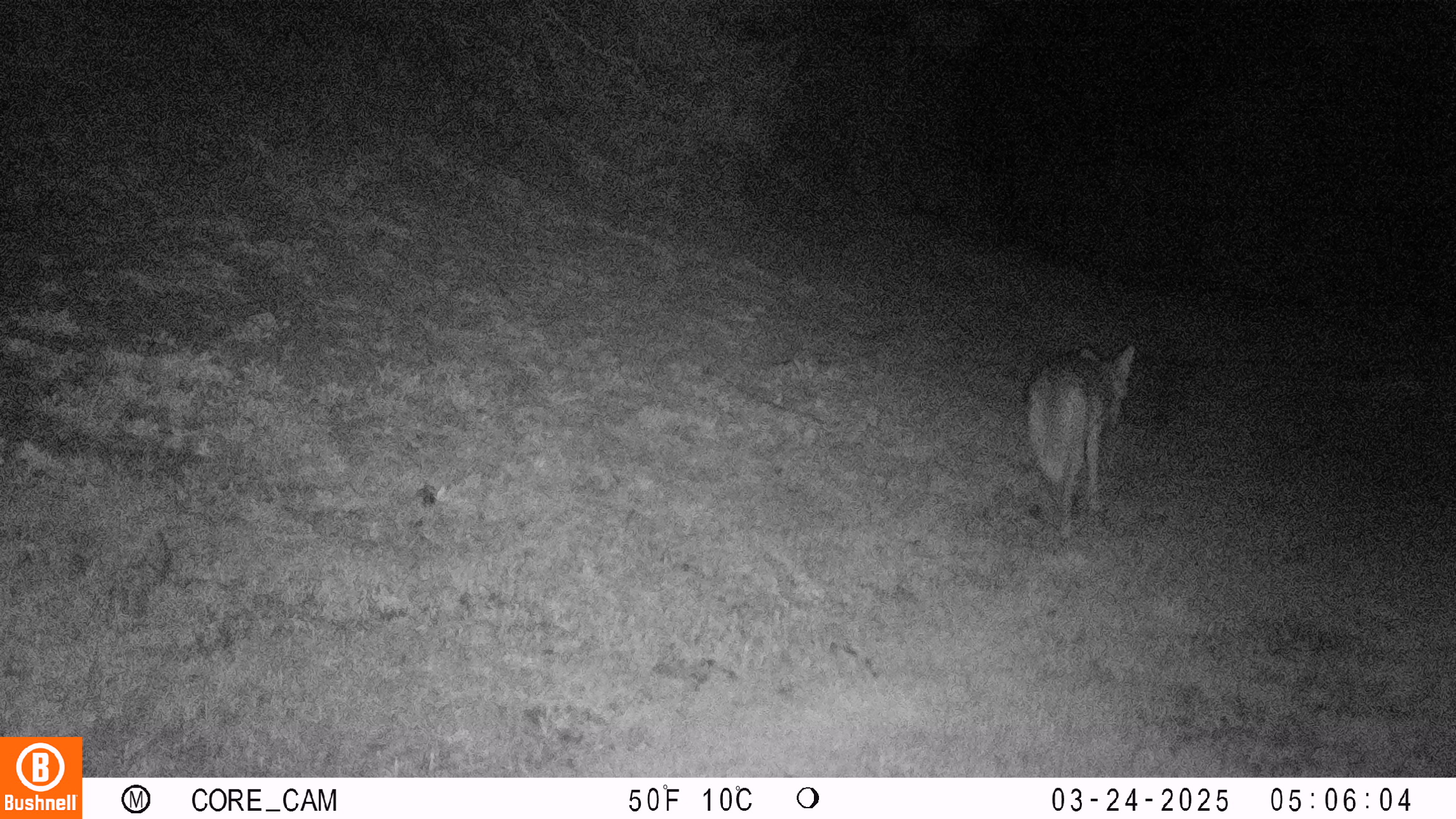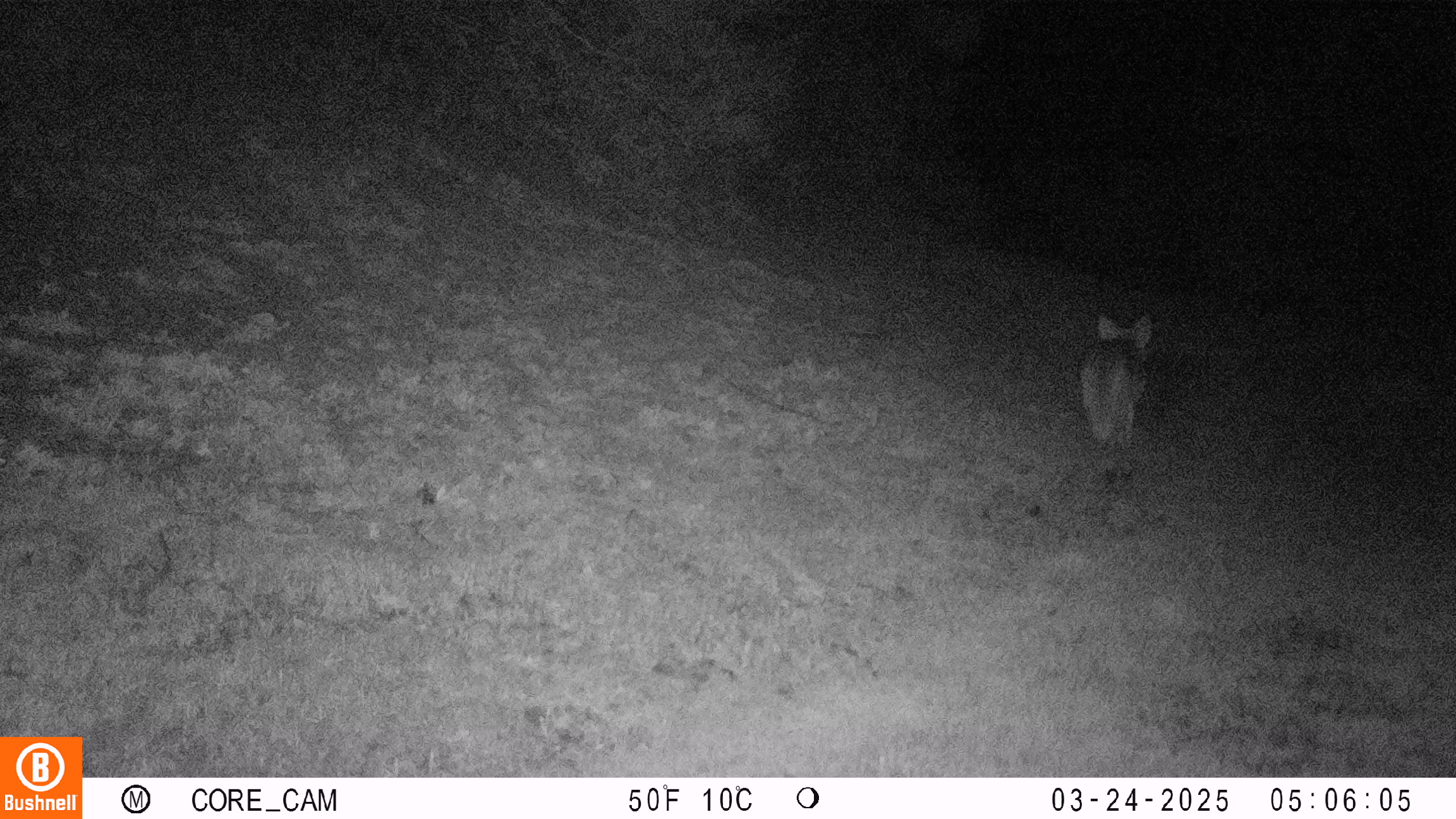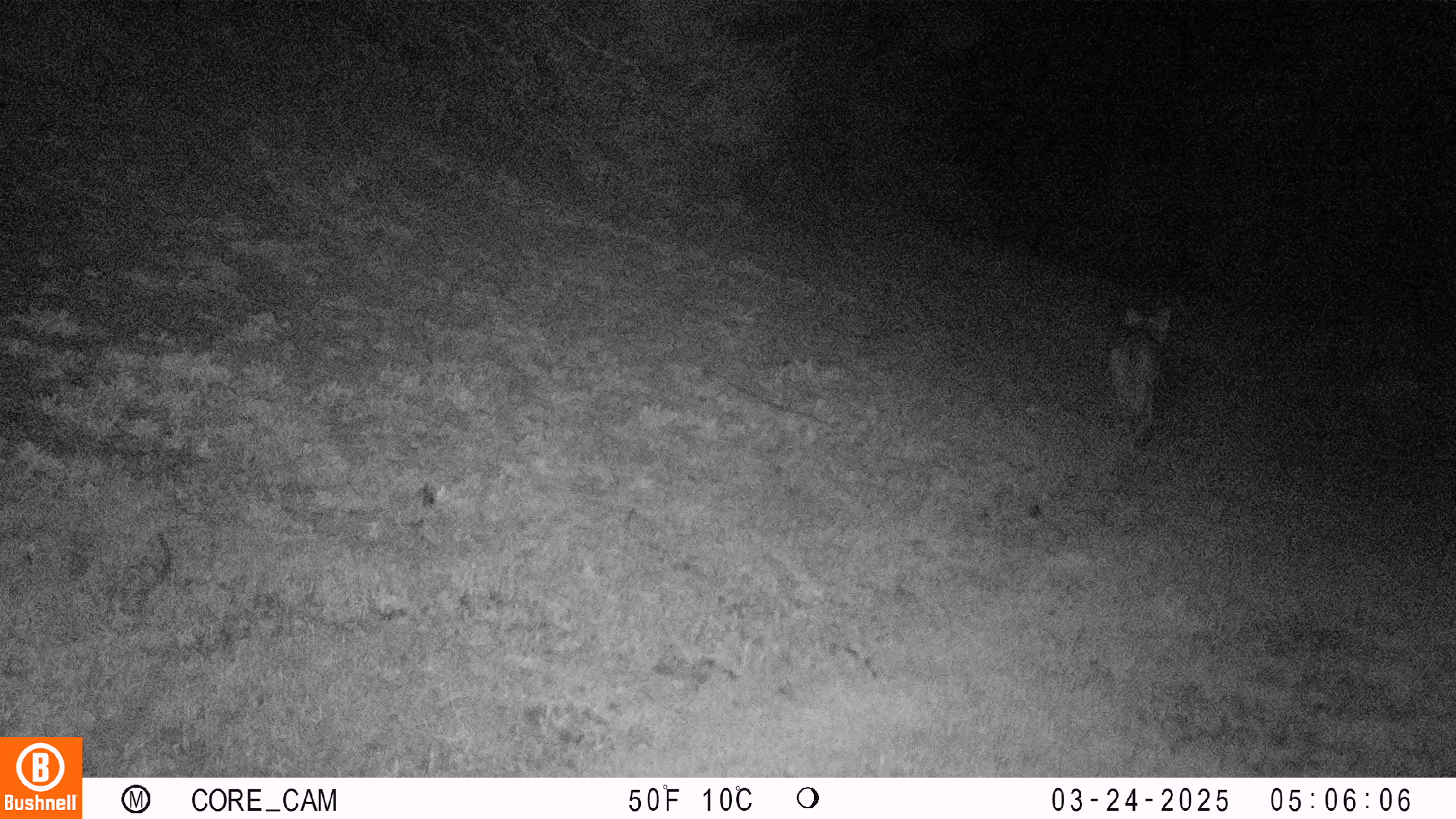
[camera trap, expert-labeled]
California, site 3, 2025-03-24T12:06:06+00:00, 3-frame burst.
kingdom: Animalia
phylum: Chordata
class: Mammalia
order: Carnivora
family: Canidae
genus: Canis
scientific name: Canis latrans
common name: coyote